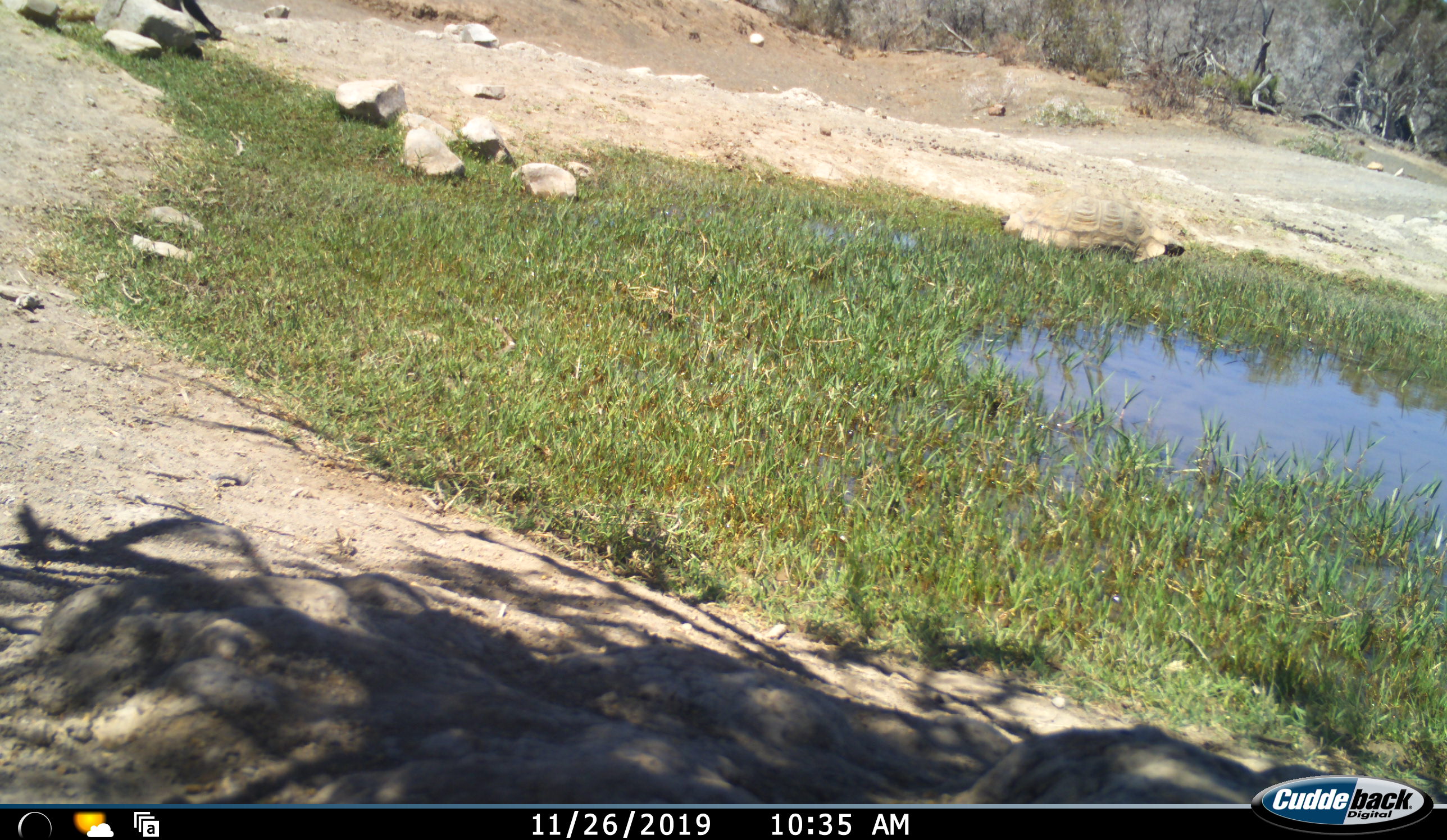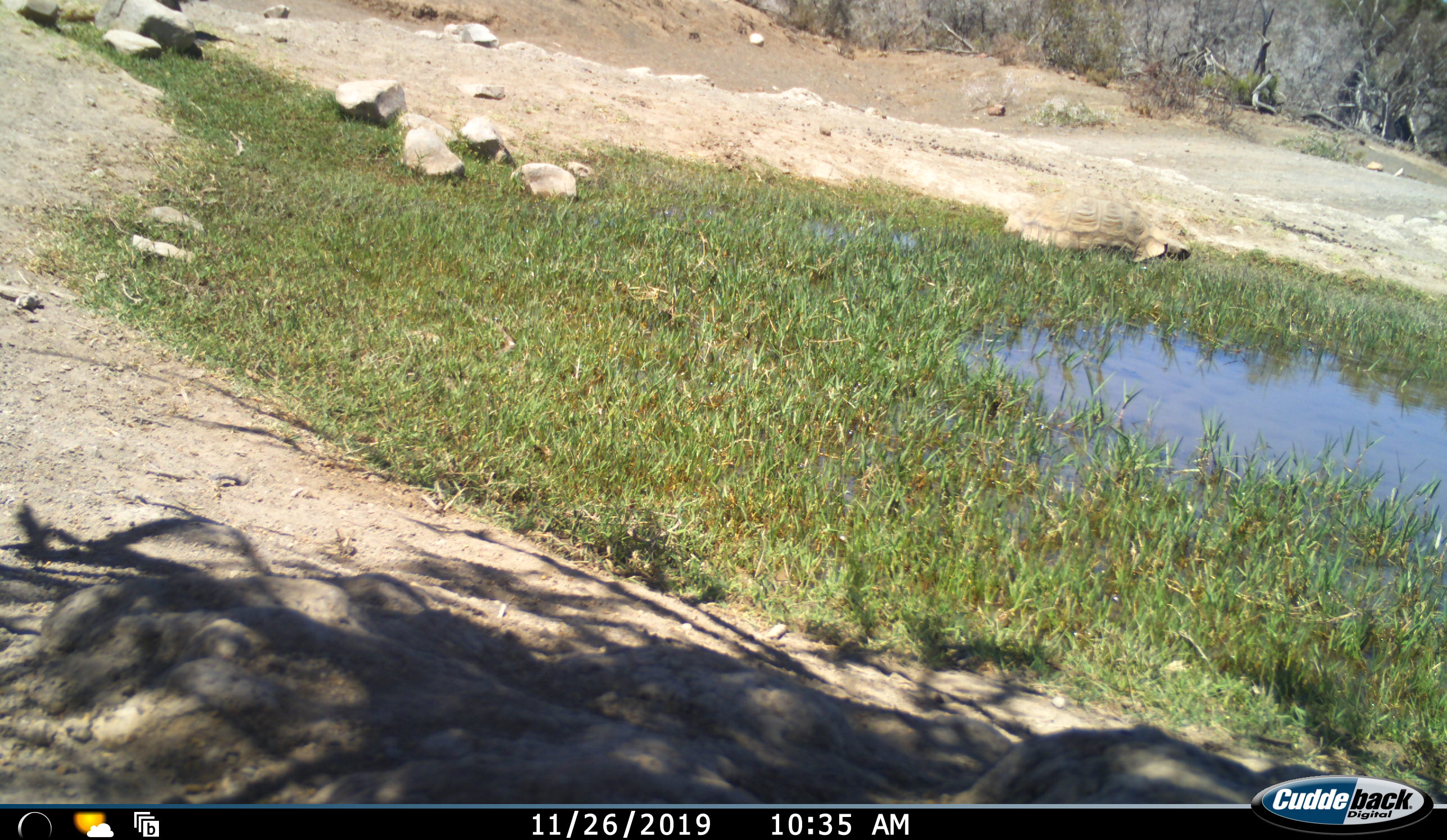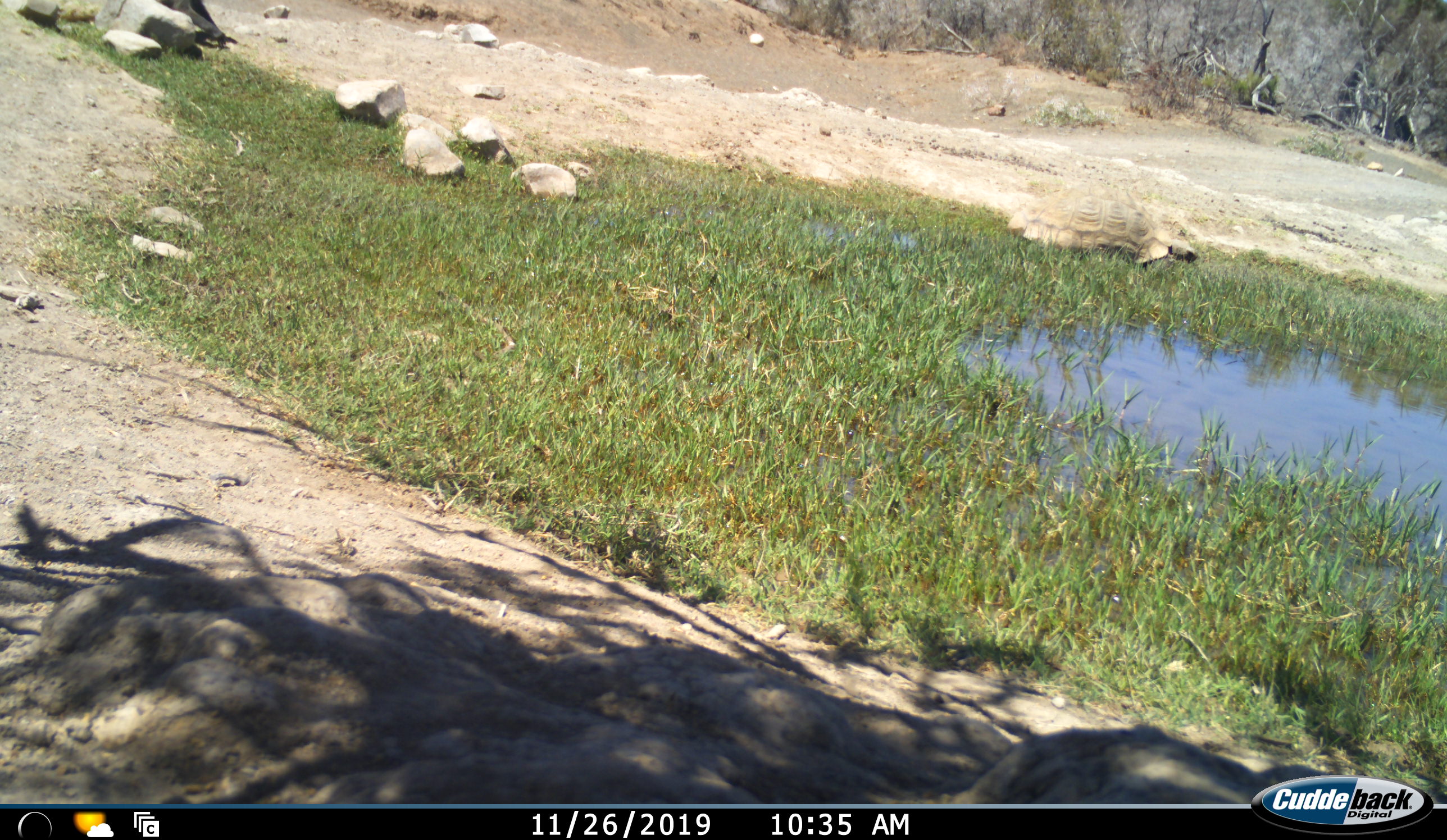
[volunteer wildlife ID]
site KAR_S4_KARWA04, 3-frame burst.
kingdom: Animalia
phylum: Chordata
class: Reptilia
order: Testudines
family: Testudinidae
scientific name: Testudinidae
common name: tortoise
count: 1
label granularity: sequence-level